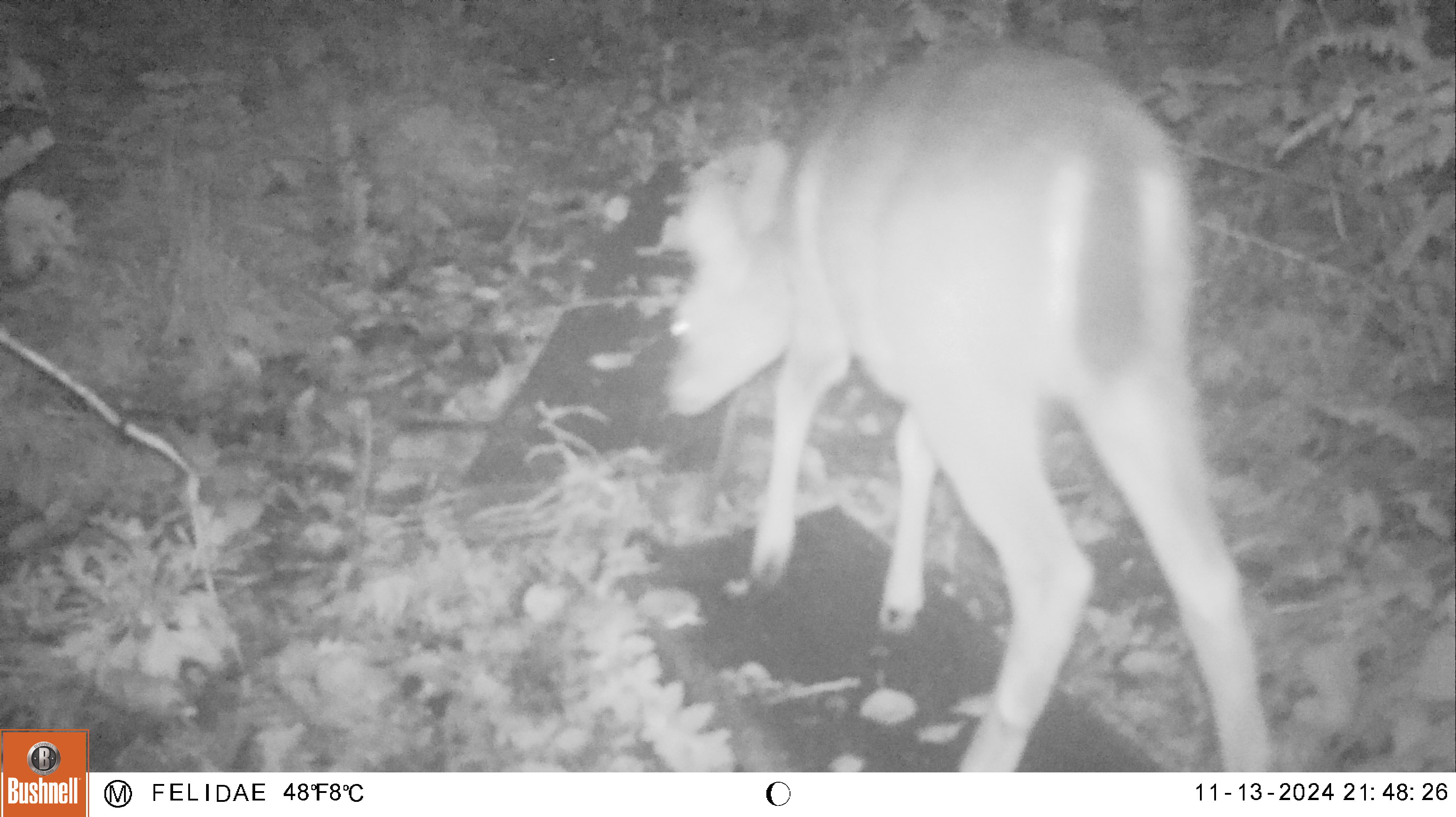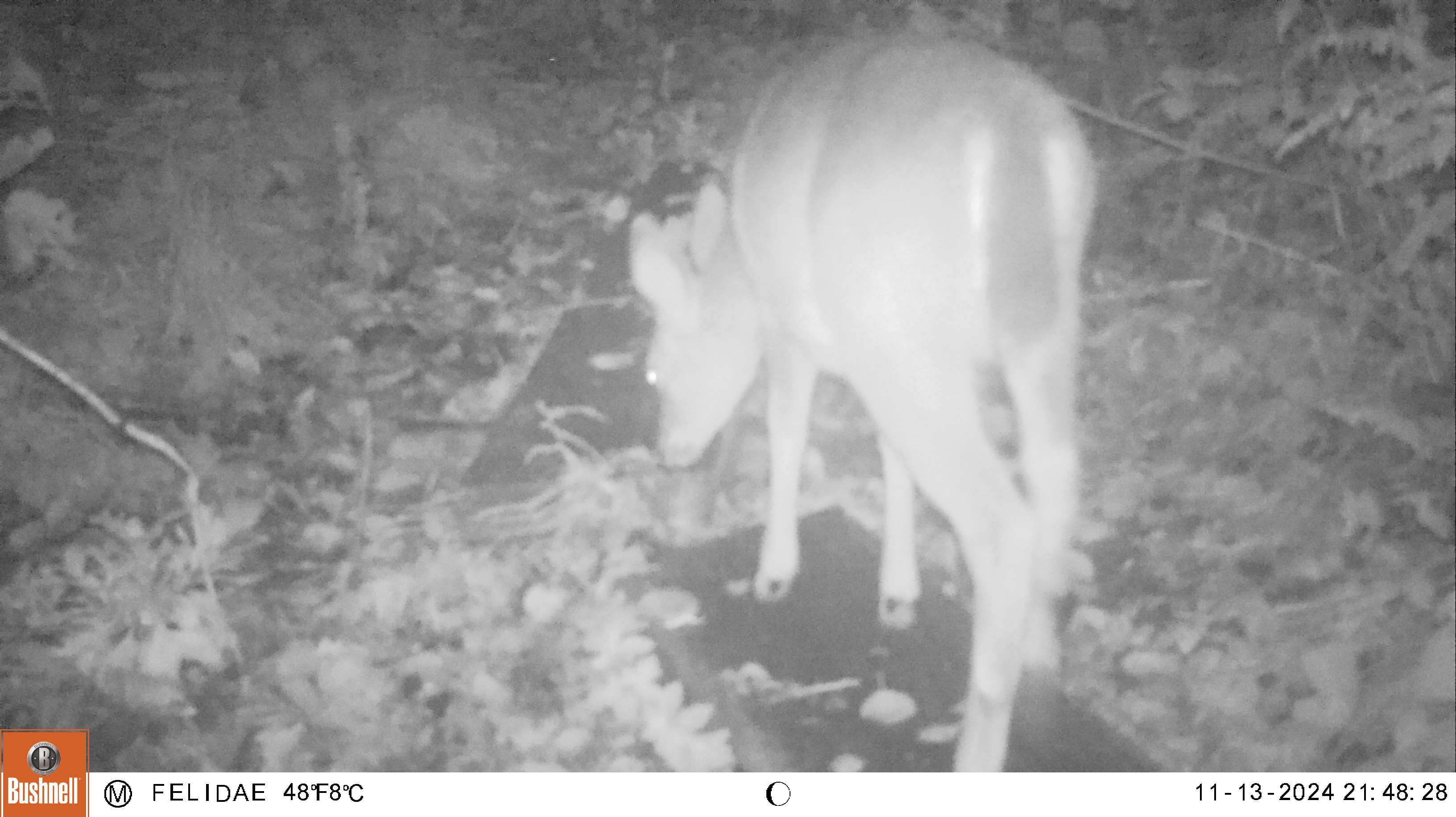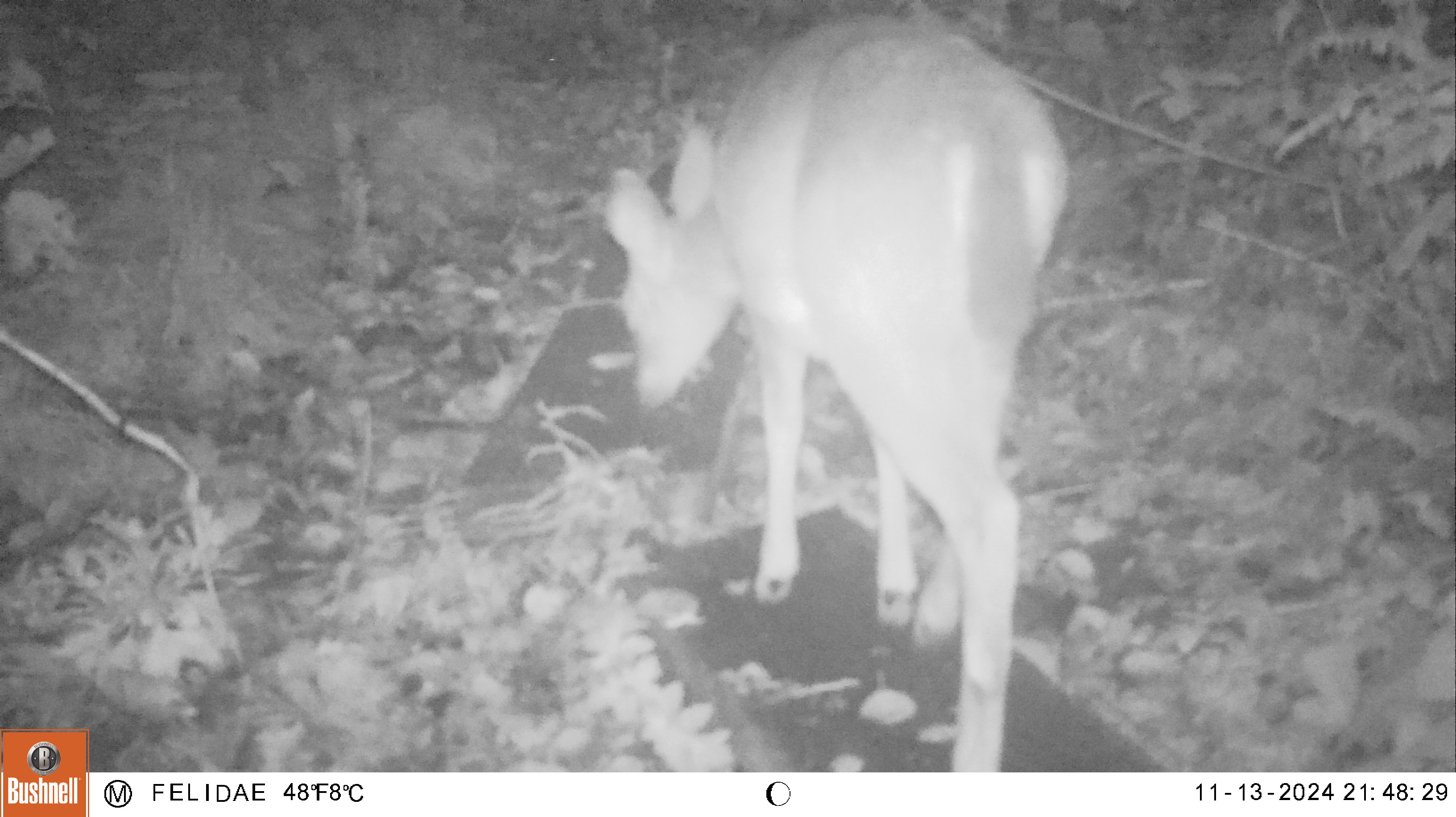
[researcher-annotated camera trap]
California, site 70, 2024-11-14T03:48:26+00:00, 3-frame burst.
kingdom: Animalia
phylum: Chordata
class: Mammalia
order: Artiodactyla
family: Cervidae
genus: Odocoileus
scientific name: Odocoileus hemionus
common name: mule deer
Mule deer (Odocoileus hemionus).